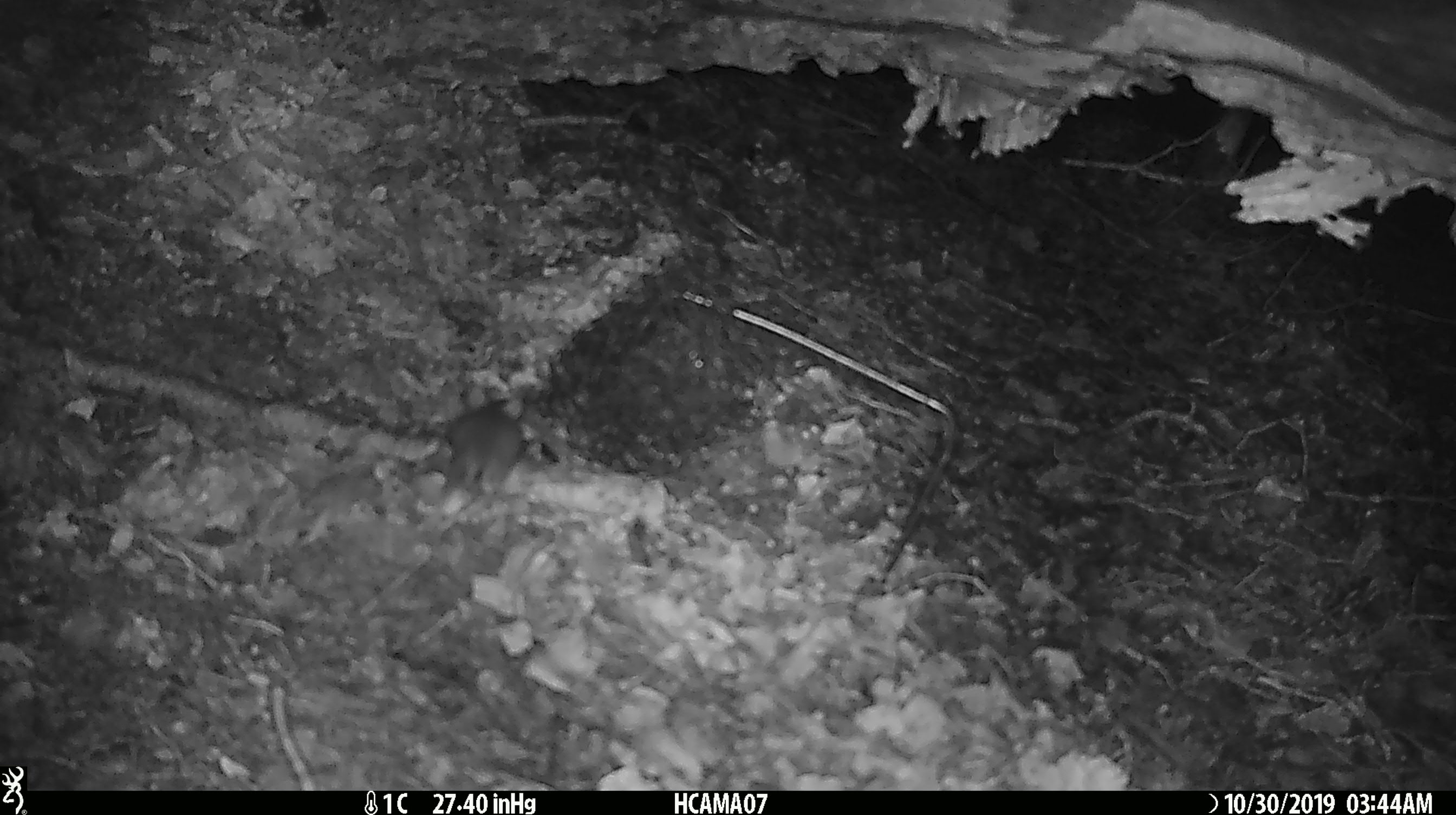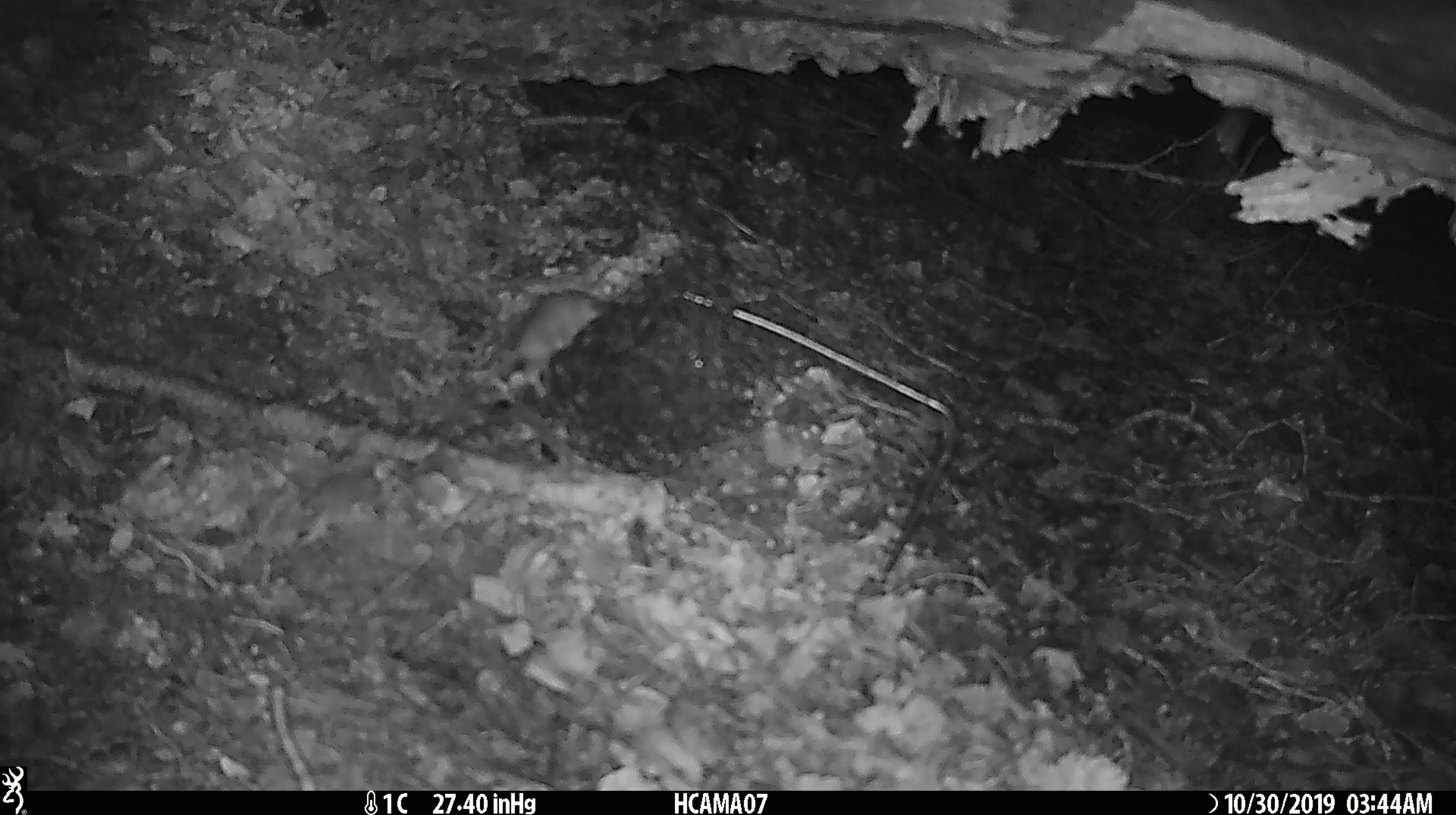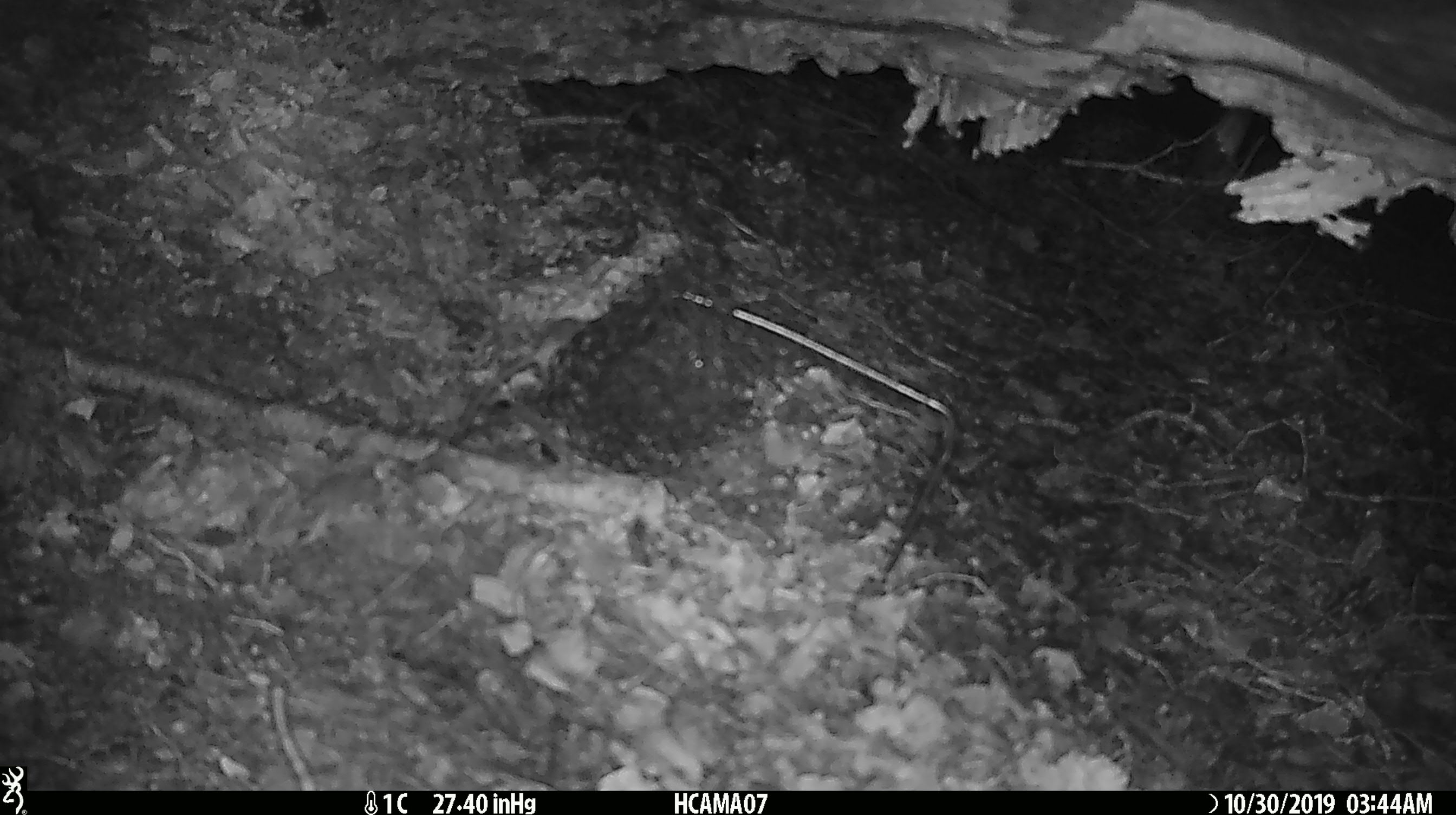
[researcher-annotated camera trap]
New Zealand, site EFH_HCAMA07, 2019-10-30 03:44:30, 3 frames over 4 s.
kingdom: Animalia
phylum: Chordata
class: Mammalia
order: Rodentia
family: Muridae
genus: Mus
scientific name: Mus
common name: mouse